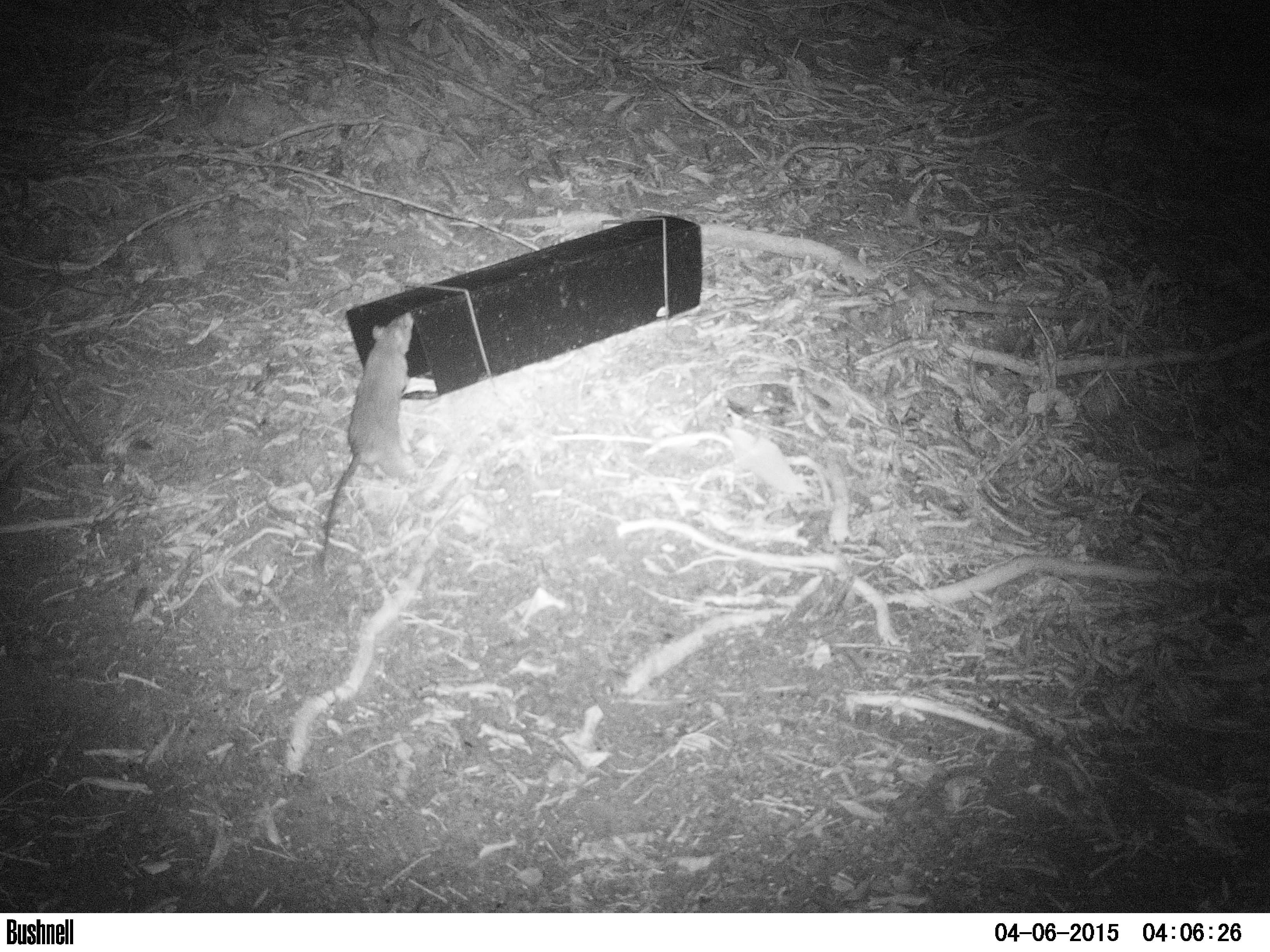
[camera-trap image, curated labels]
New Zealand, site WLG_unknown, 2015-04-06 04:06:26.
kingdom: Animalia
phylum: Chordata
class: Mammalia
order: Rodentia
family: Muridae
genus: Rattus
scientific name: Rattus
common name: rat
Rat (Rattus).